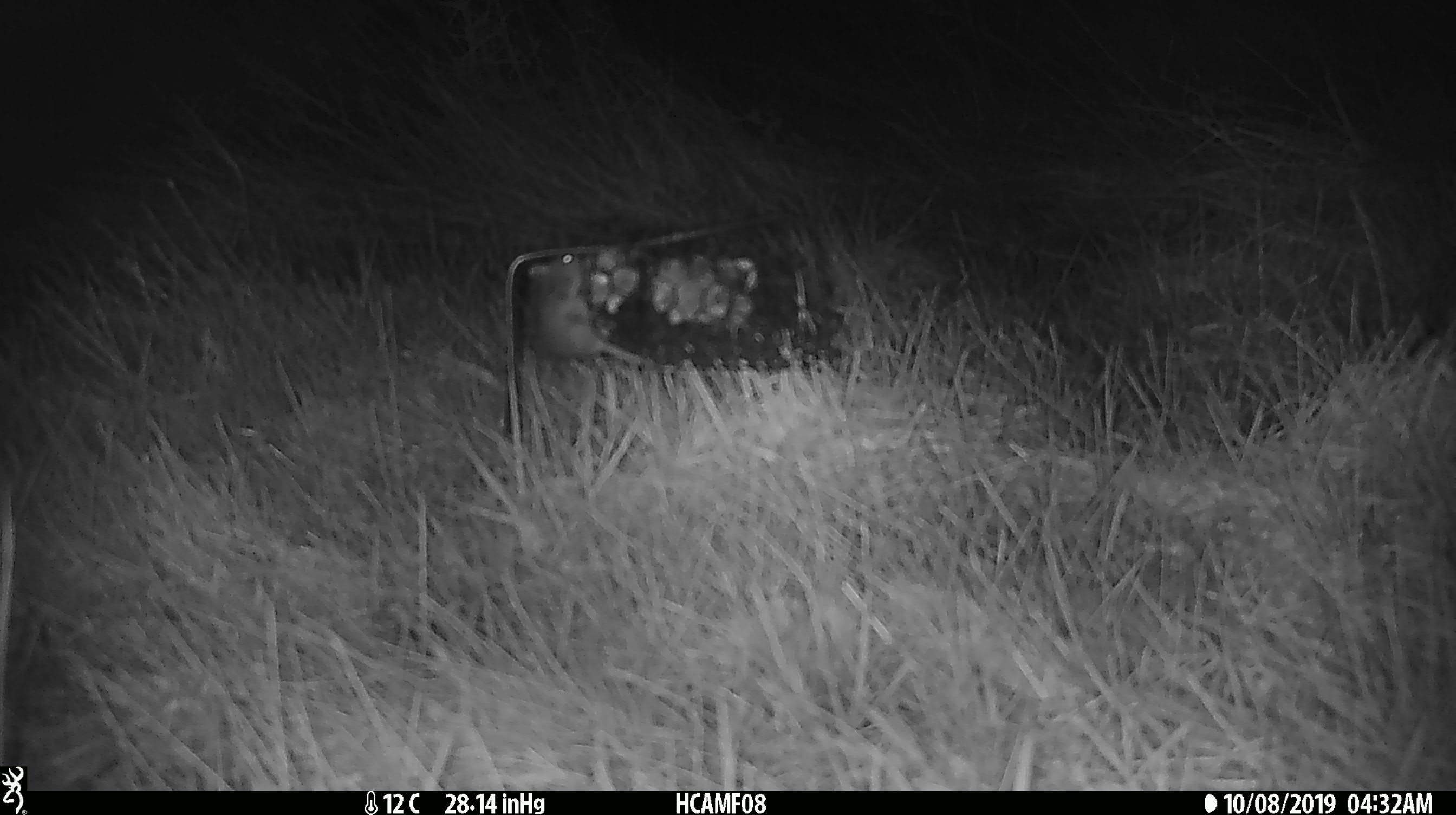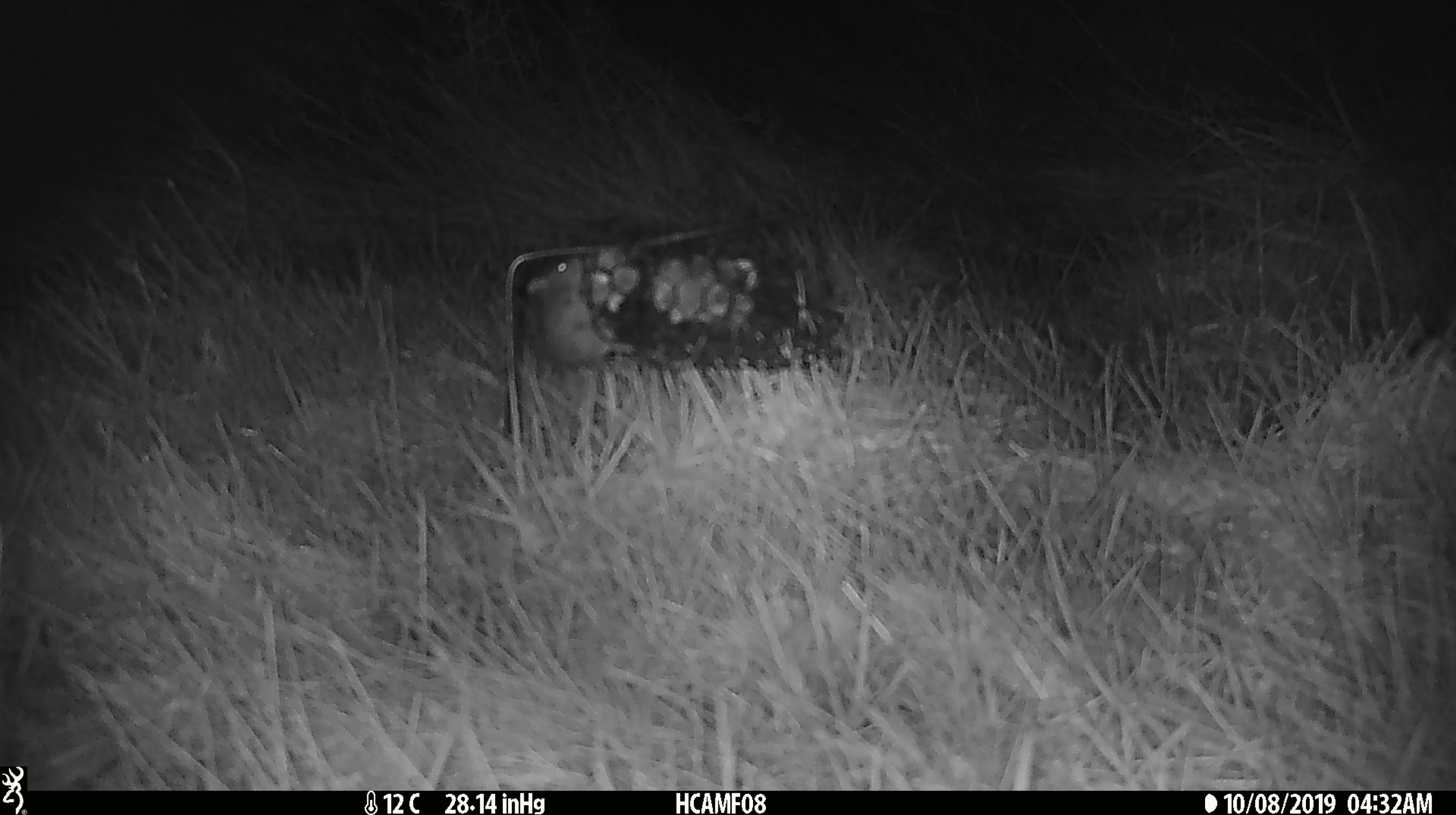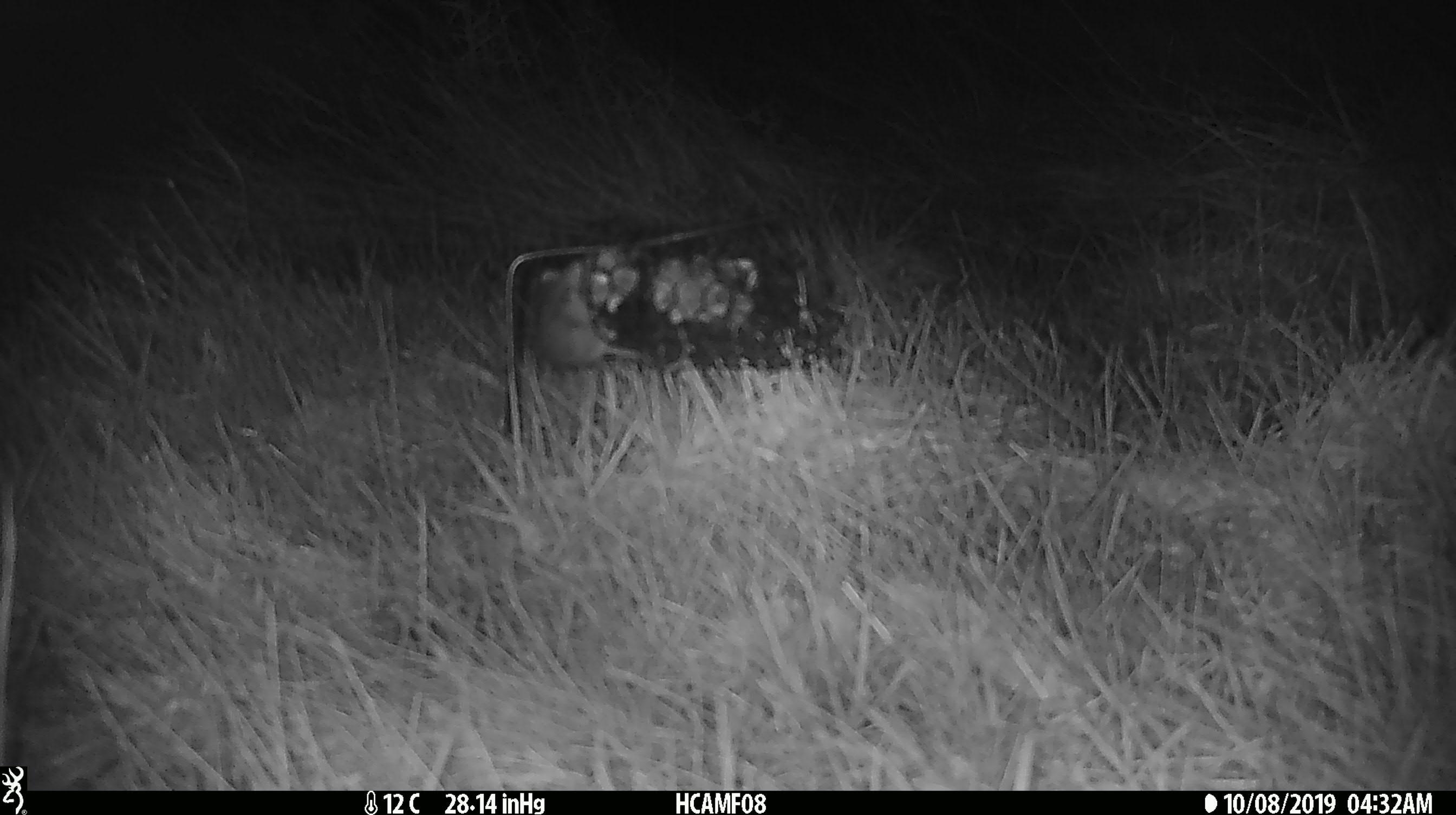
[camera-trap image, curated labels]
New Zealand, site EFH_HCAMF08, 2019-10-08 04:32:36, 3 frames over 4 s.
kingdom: Animalia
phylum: Chordata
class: Mammalia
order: Rodentia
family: Muridae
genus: Mus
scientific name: Mus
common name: mouse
Mouse (Mus).